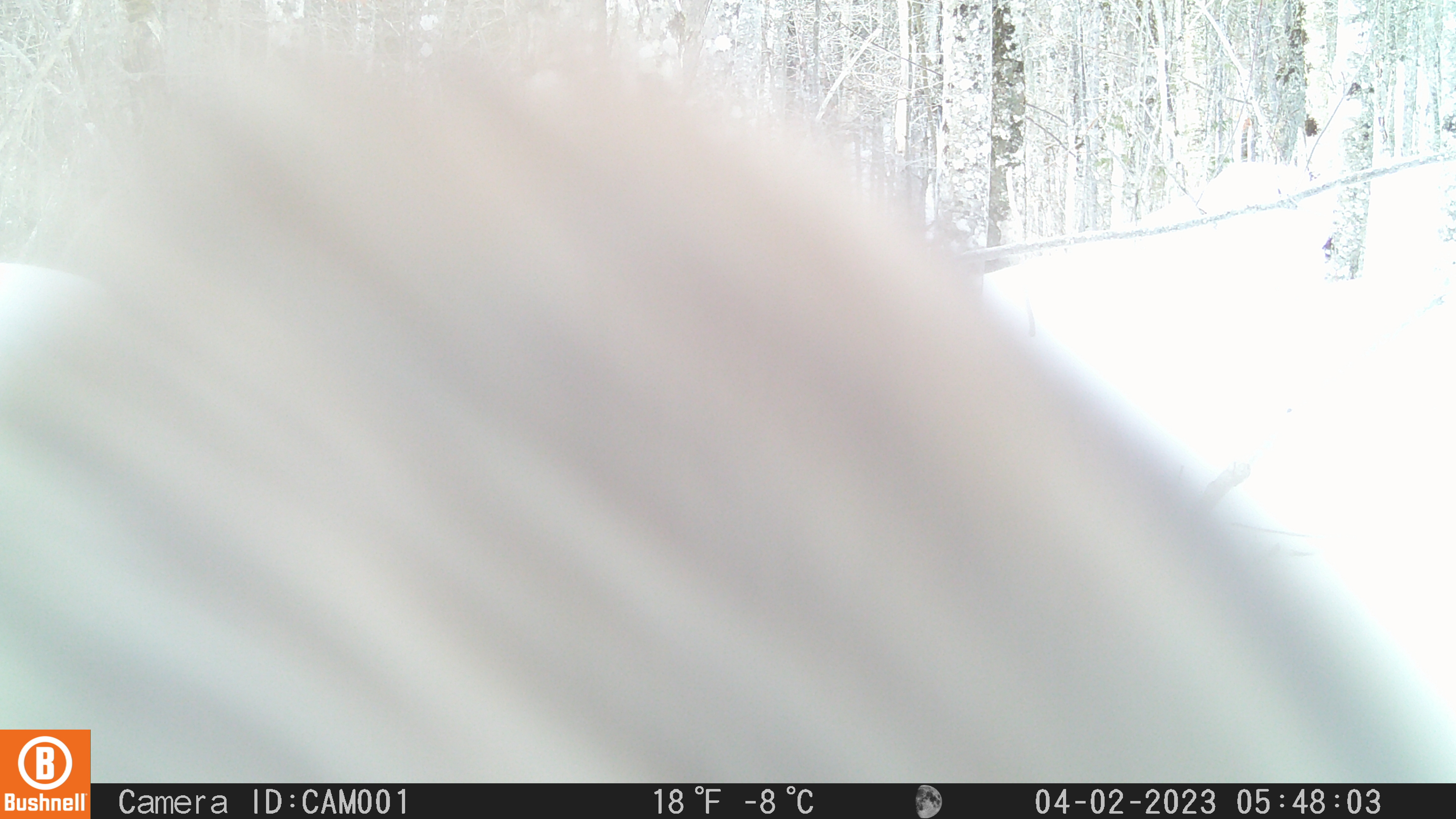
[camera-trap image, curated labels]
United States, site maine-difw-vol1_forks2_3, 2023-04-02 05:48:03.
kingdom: Animalia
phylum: Chordata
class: Mammalia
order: Carnivora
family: Mustelidae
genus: Pekania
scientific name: Pekania pennanti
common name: fisher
Fisher (Pekania pennanti).